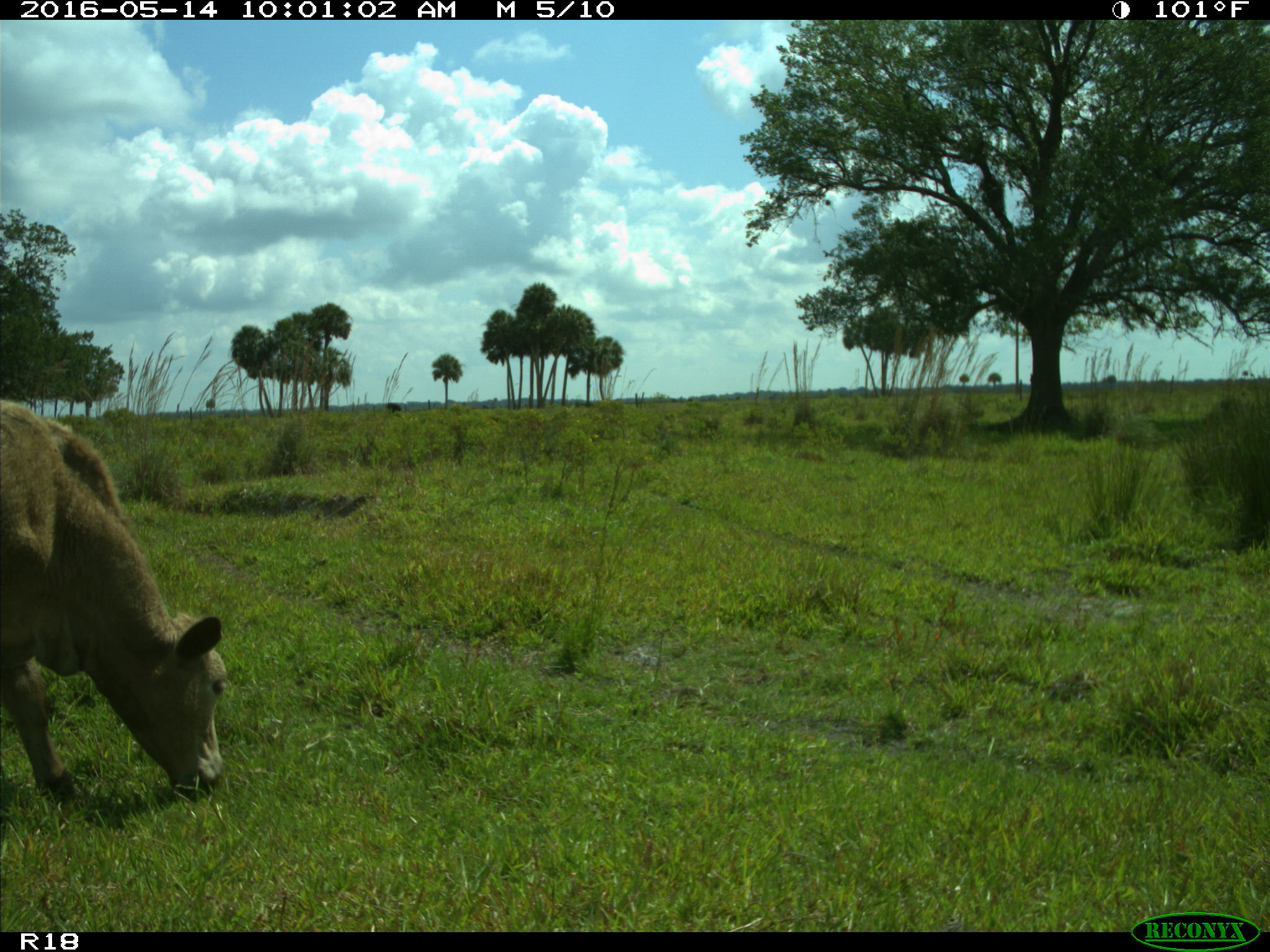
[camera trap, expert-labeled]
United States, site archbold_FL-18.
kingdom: Animalia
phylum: Chordata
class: Mammalia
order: Artiodactyla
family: Bovidae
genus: Bos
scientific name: Bos taurus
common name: domestic cow